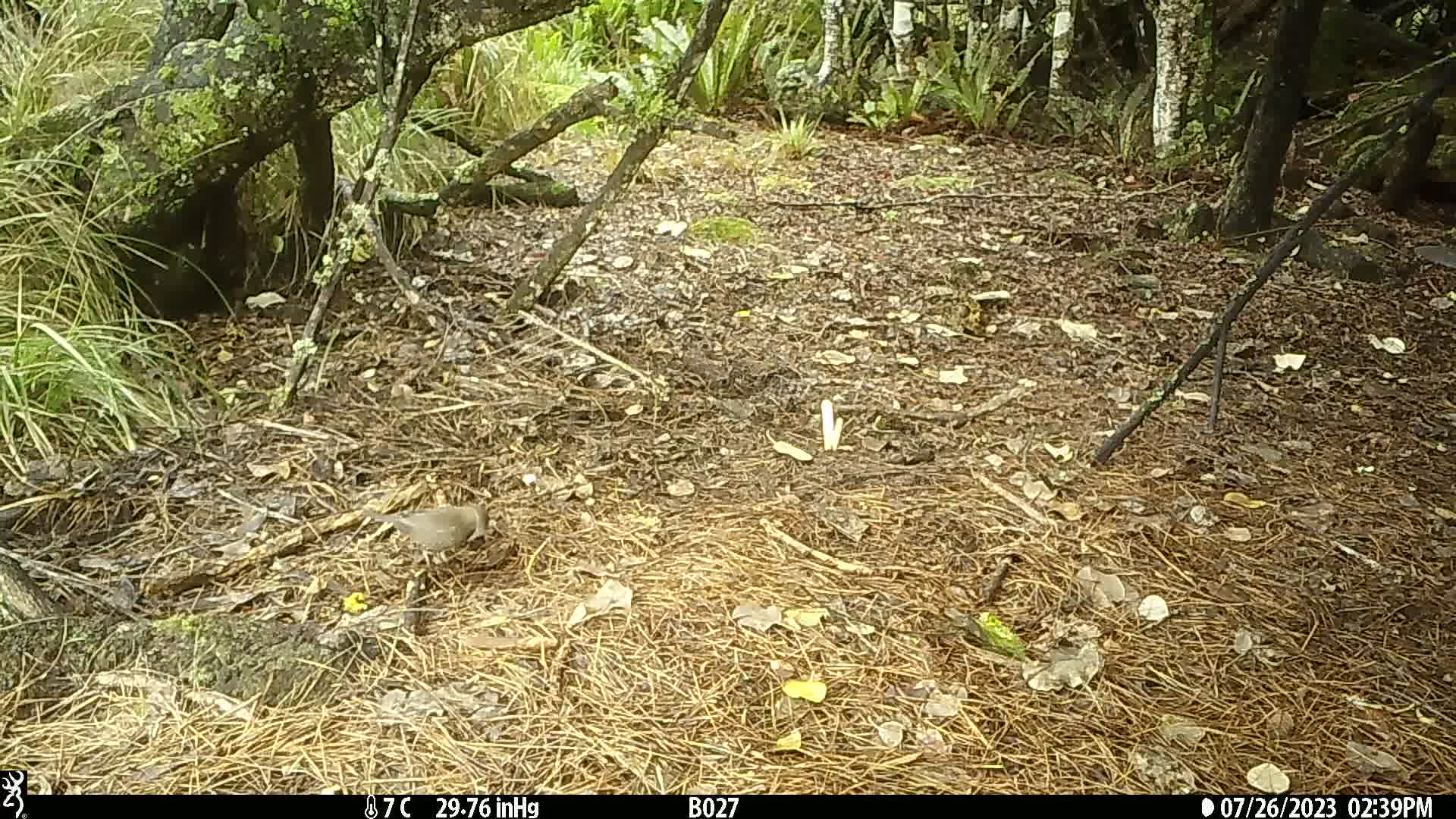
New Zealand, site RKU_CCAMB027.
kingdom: Animalia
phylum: Chordata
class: Aves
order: Passeriformes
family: Turdidae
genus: Turdus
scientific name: Turdus merula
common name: eurasian blackbird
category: blackbird